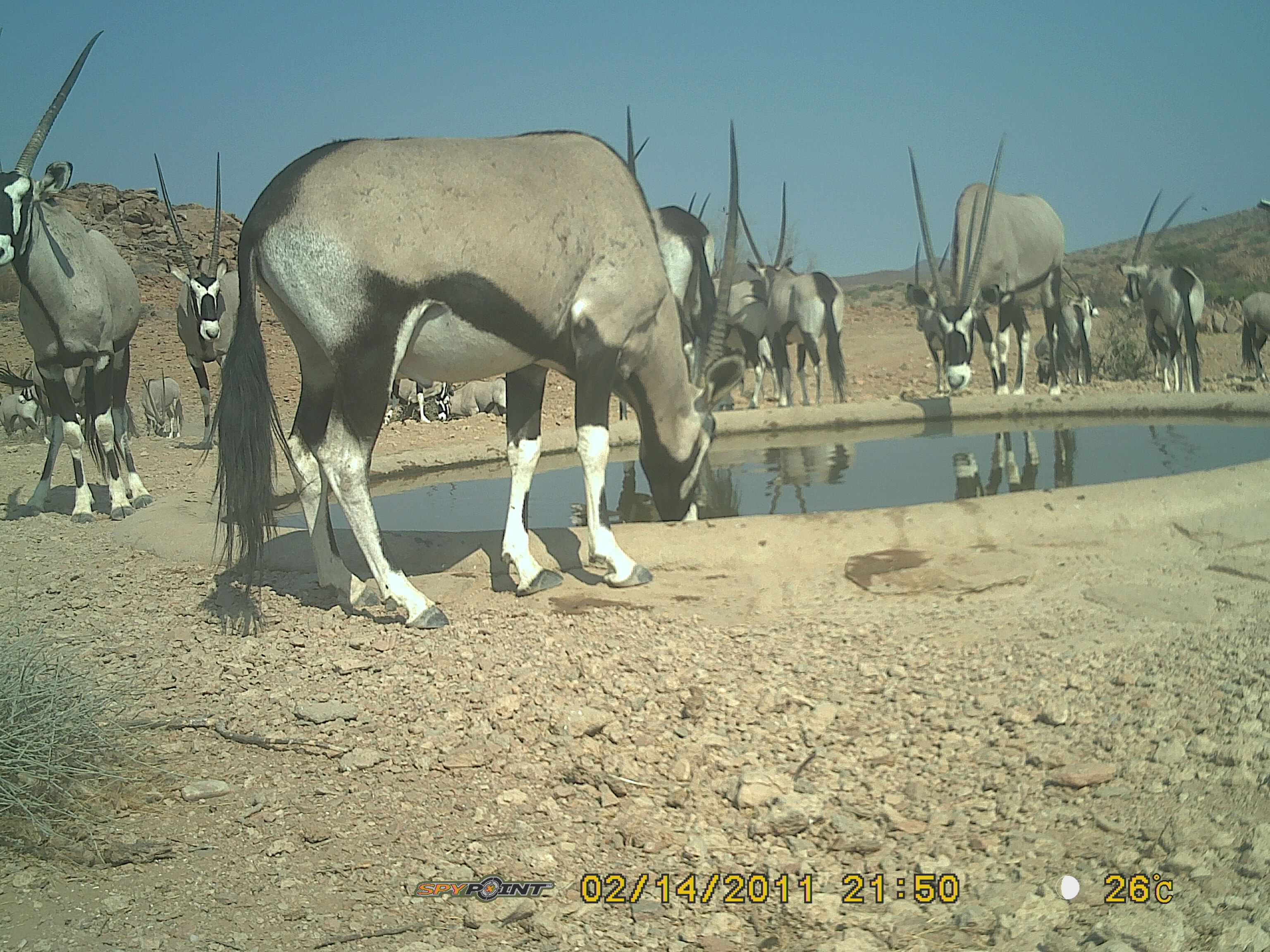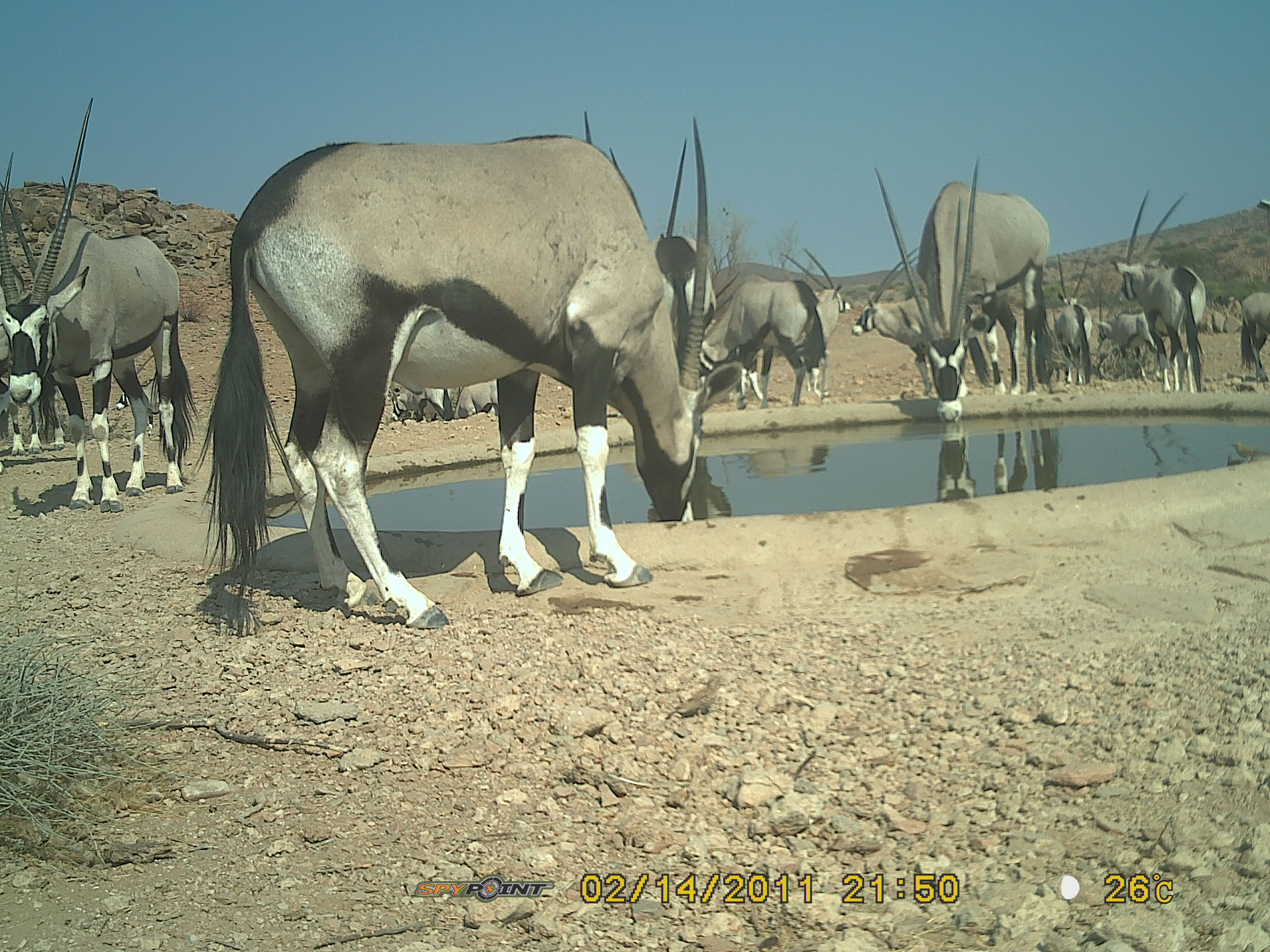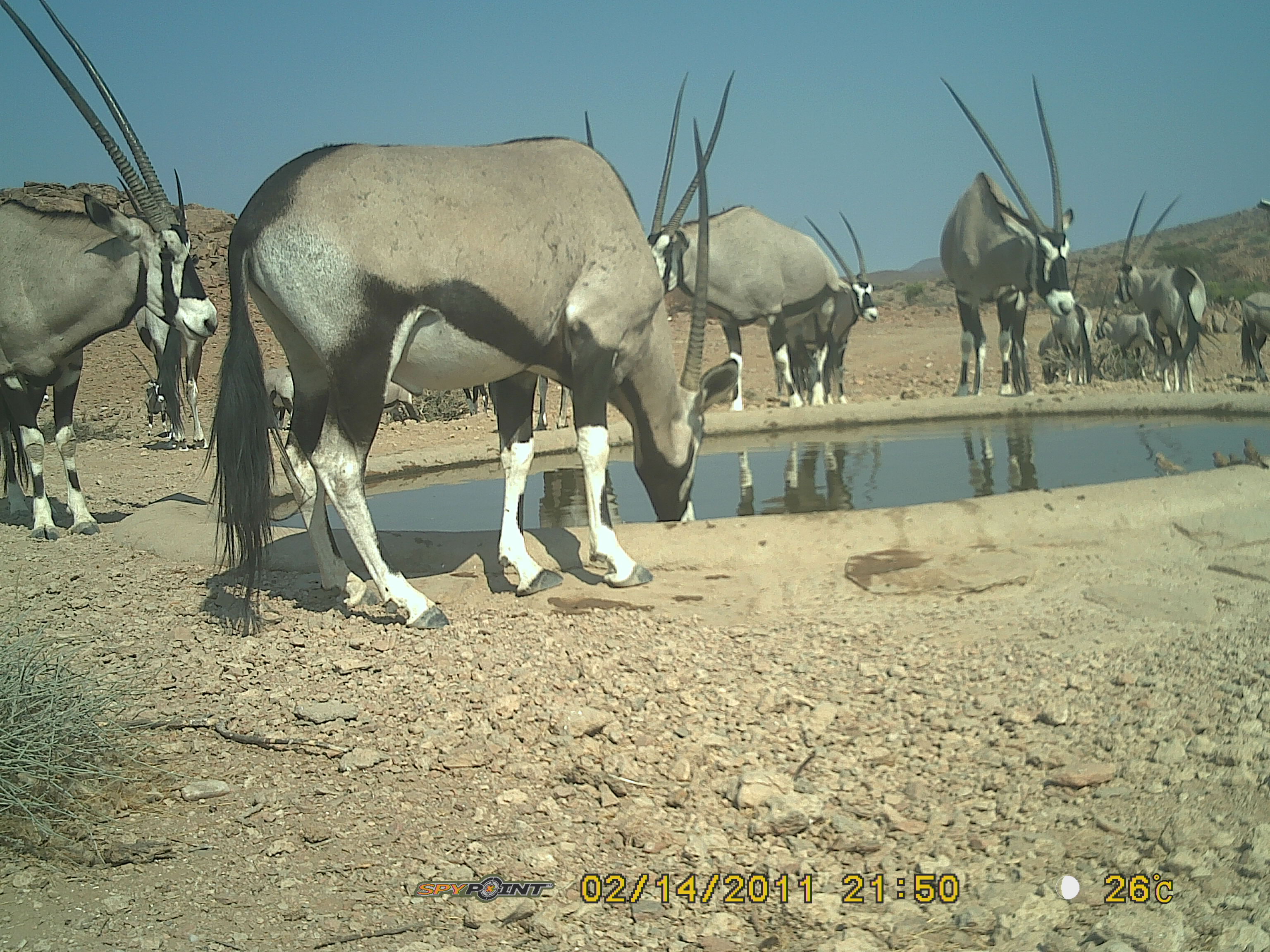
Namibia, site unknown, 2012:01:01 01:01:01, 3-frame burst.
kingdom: Animalia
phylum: Chordata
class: Mammalia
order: Artiodactyla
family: Bovidae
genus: Oryx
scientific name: Oryx gazella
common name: gemsbok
Oryx gazella (gemsbok).